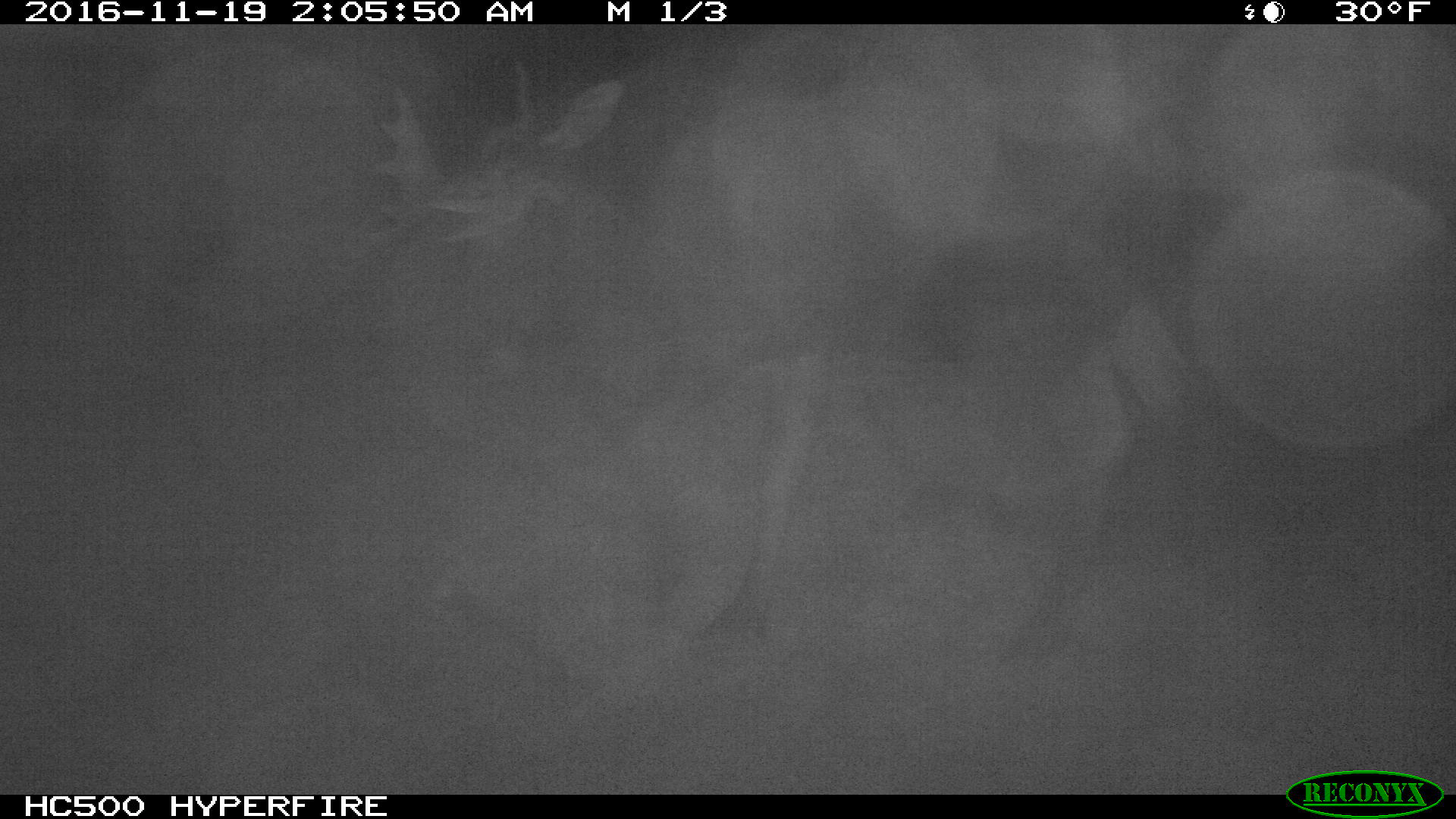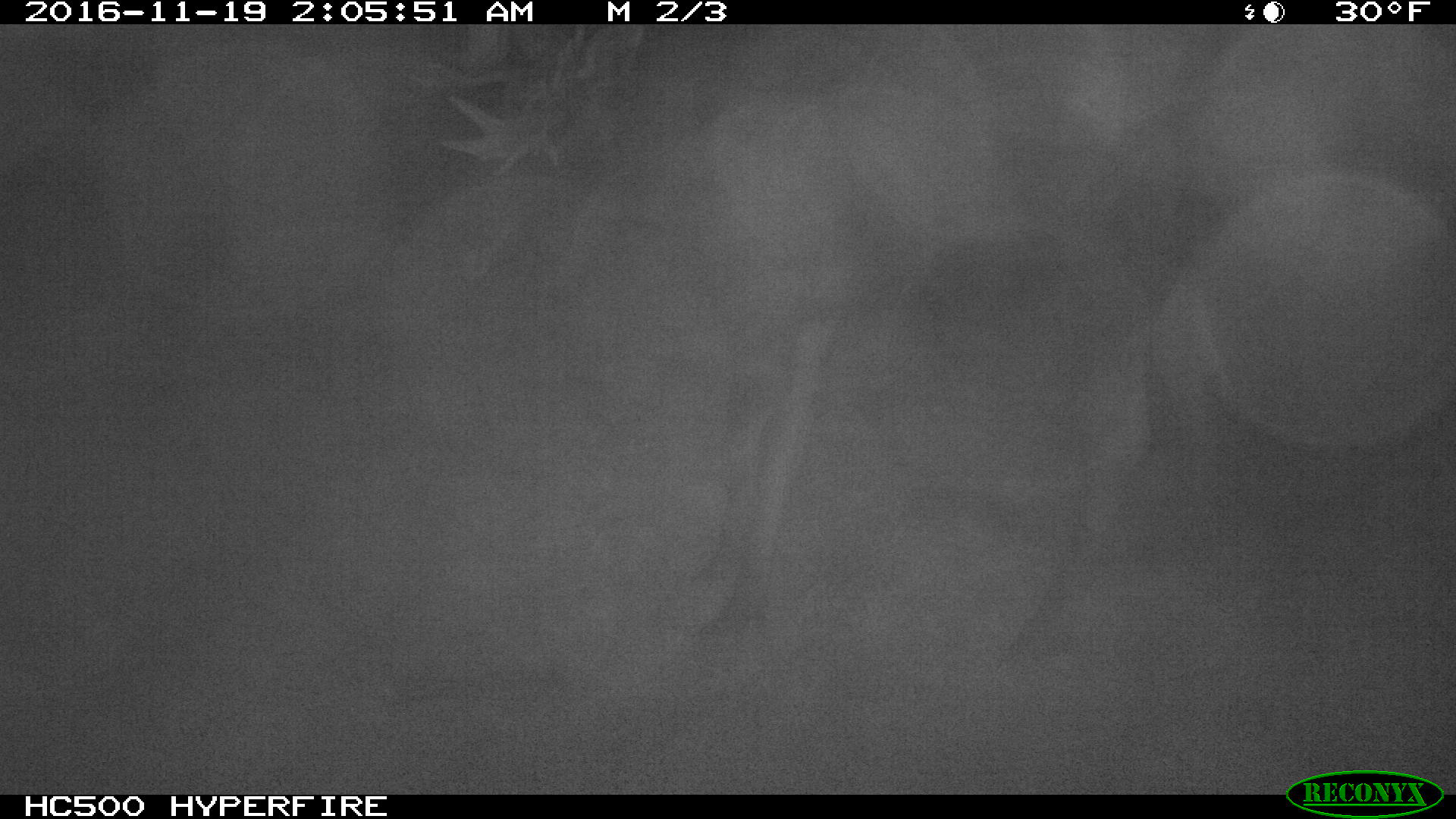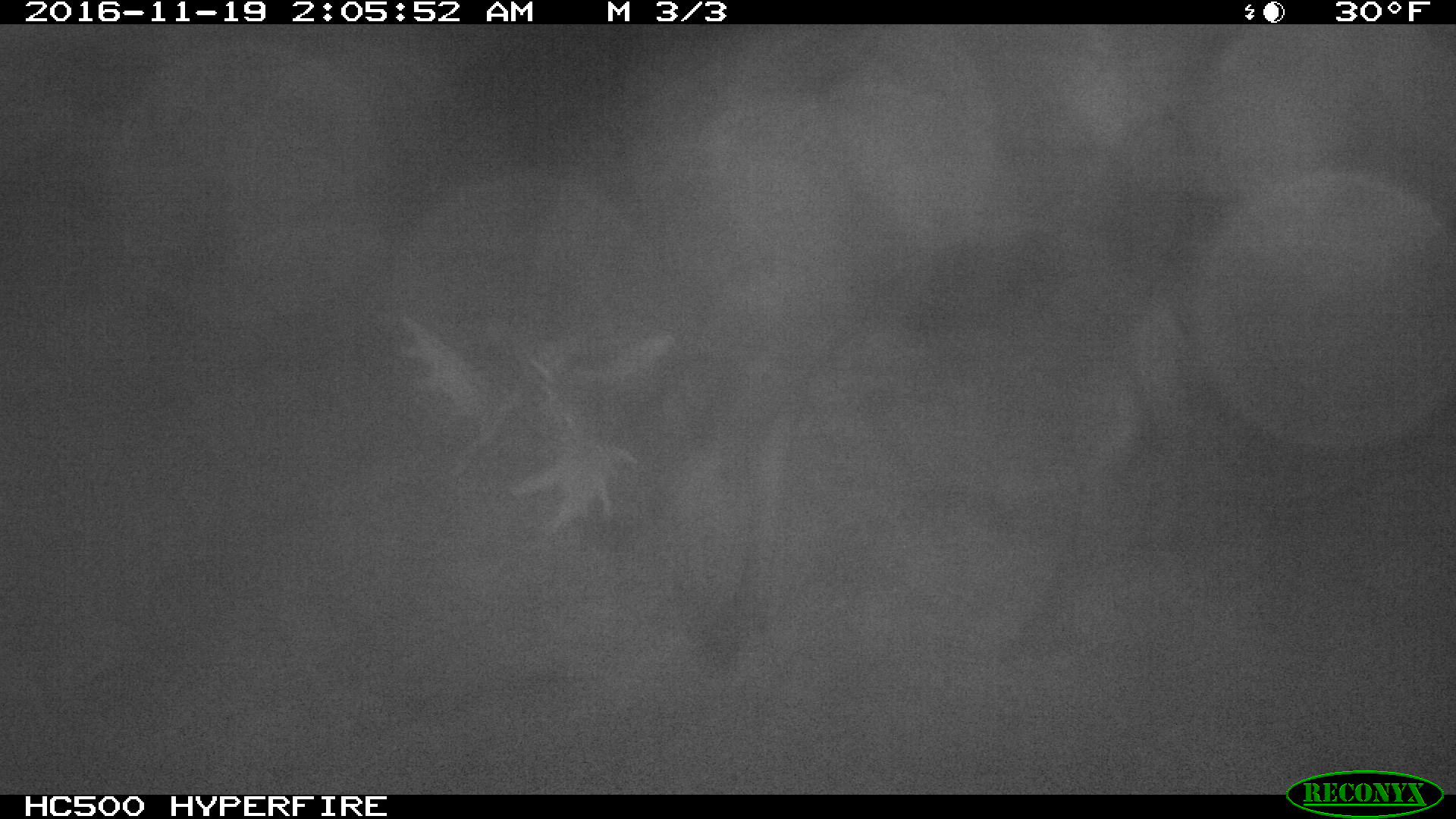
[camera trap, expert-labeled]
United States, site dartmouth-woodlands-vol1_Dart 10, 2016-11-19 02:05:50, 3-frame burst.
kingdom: Animalia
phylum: Chordata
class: Mammalia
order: Artiodactyla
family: Cervidae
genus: Alces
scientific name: Alces alces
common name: moose